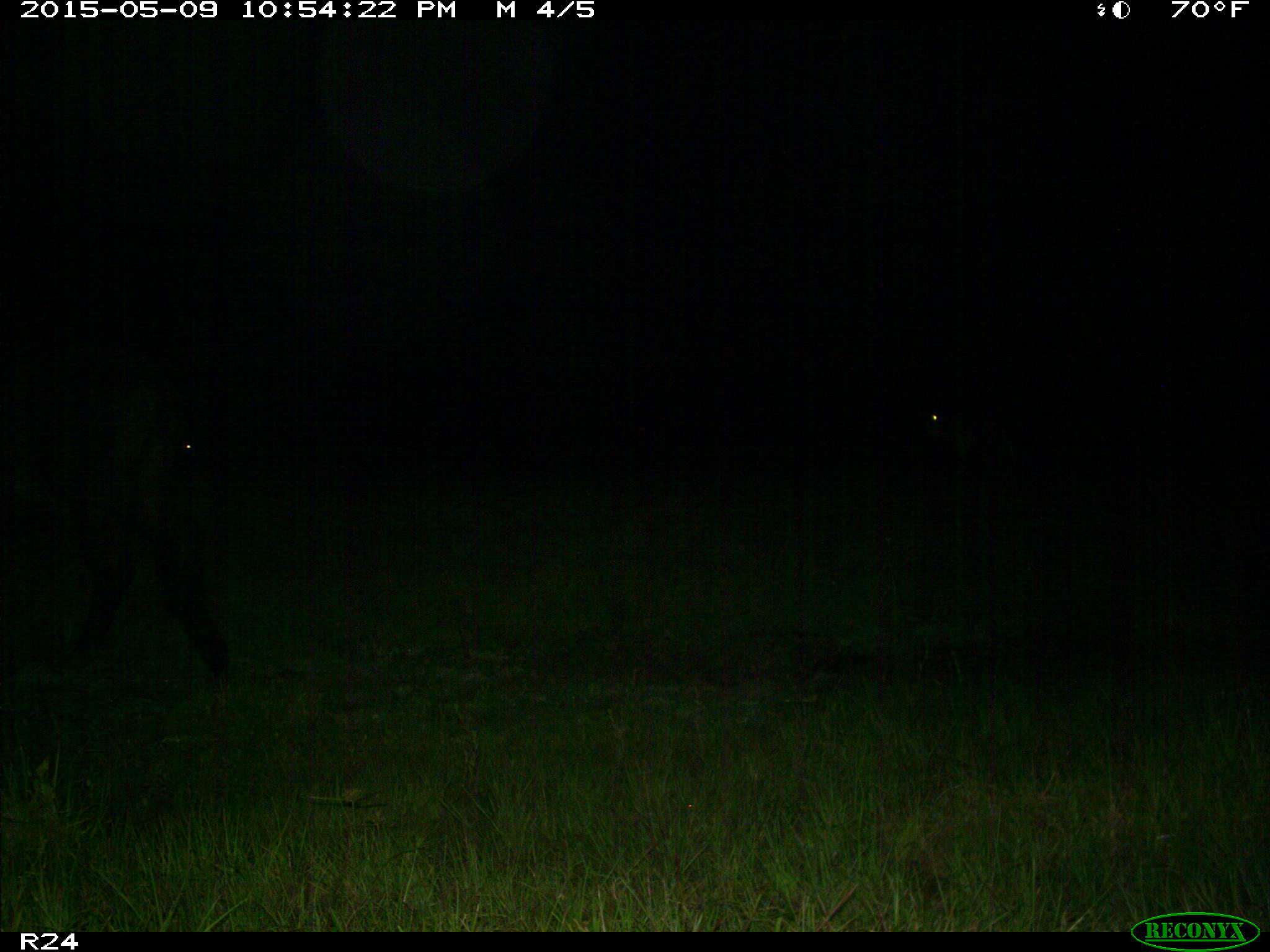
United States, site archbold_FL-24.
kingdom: Animalia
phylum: Chordata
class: Mammalia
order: Artiodactyla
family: Bovidae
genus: Bos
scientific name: Bos taurus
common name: domestic cow